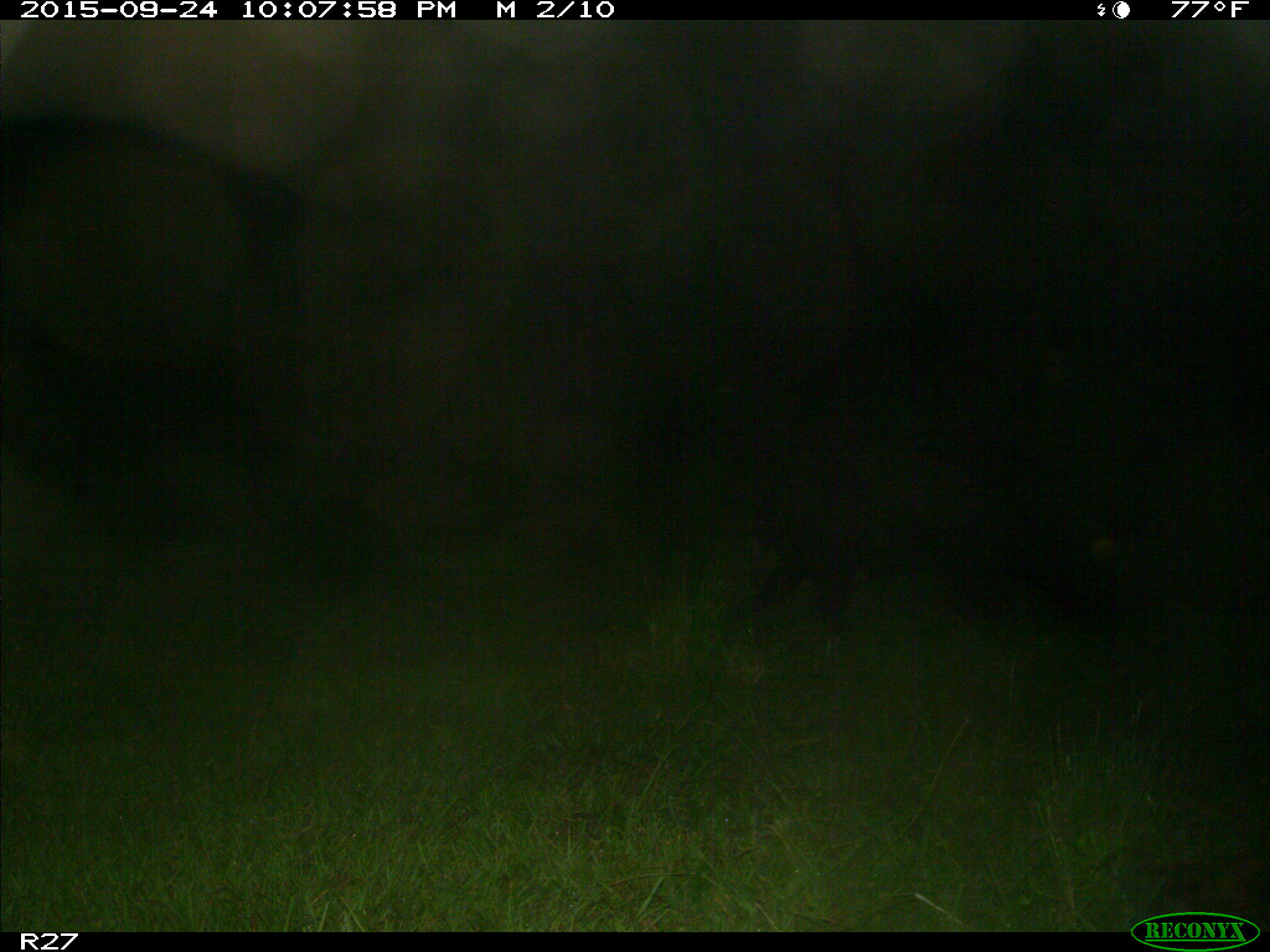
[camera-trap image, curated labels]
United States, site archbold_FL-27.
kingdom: Animalia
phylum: Chordata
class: Mammalia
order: Artiodactyla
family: Suidae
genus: Sus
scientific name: Sus scrofa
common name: wild boar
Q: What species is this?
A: Sus scrofa (wild boar).